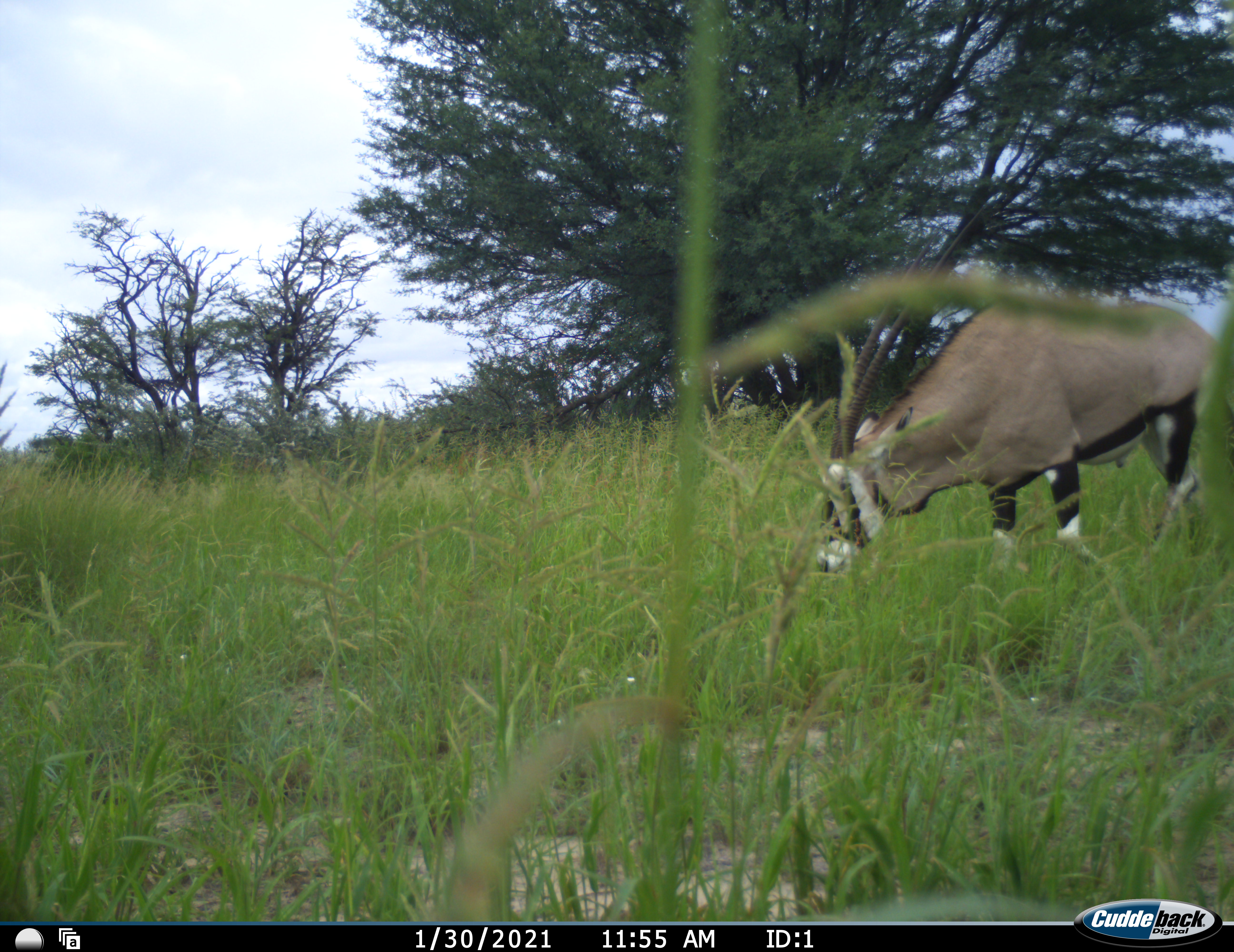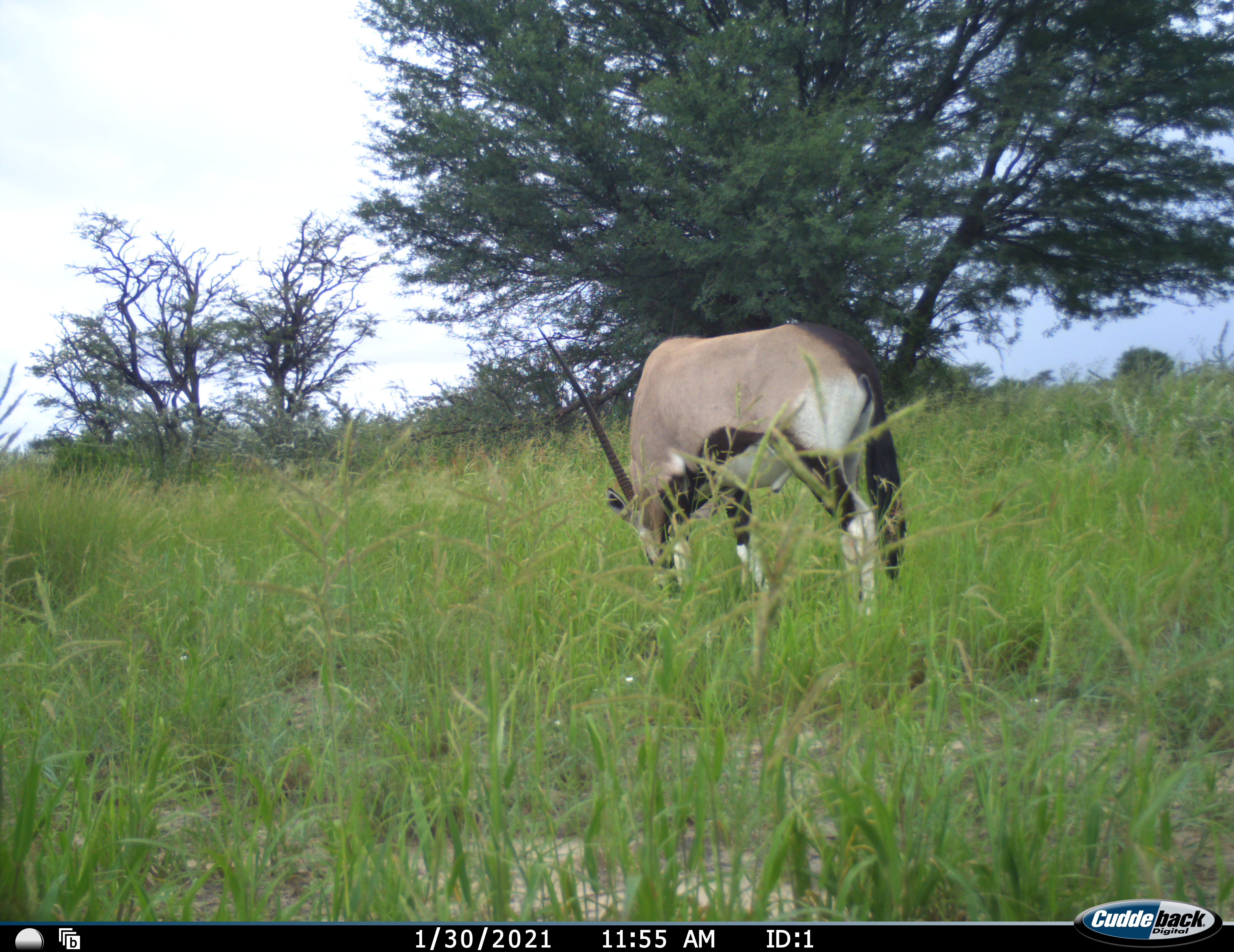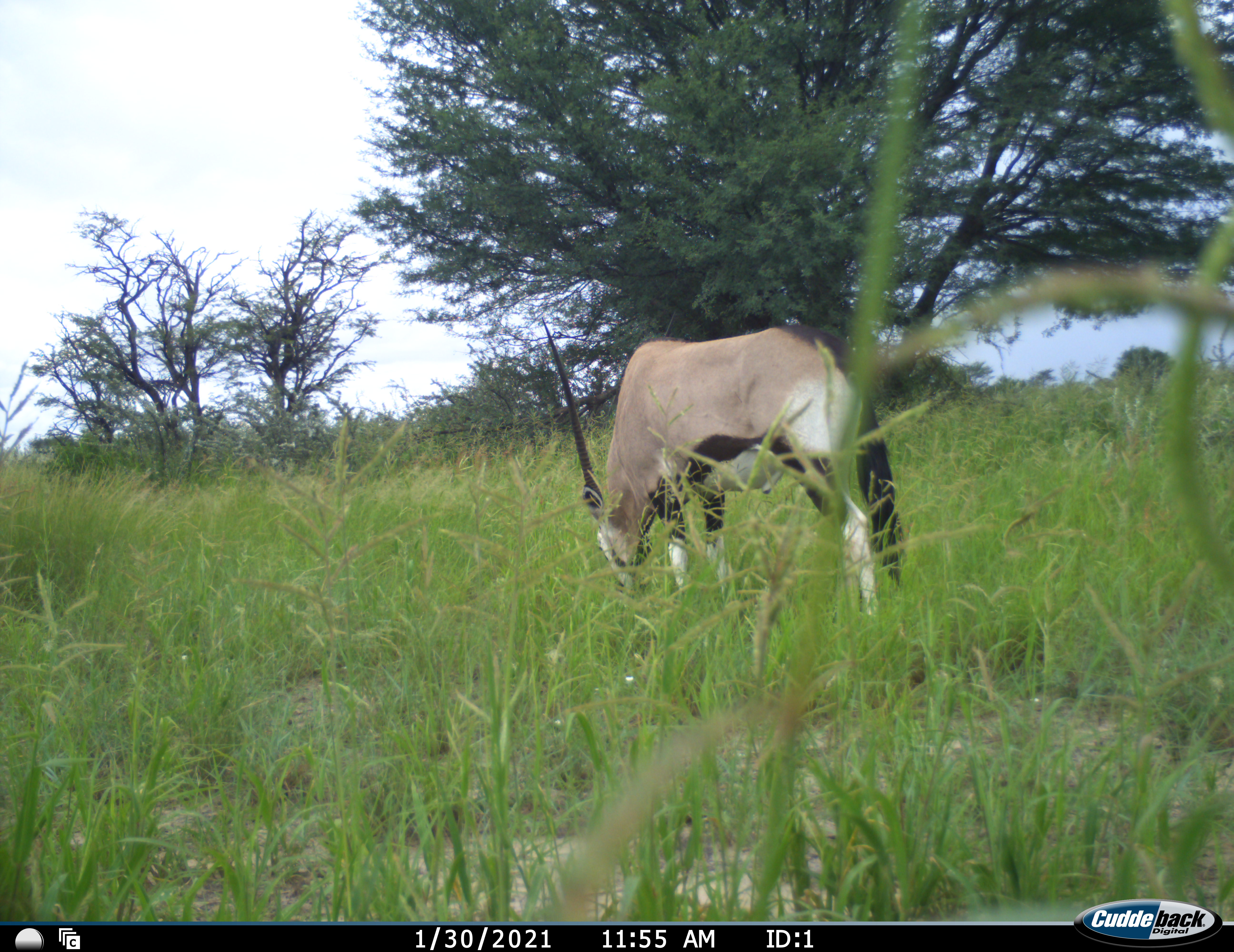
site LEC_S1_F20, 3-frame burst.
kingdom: Animalia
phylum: Chordata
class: Mammalia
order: Artiodactyla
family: Bovidae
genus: Oryx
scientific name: Oryx gazella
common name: gemsbok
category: oryx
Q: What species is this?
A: Oryx (gemsbok) (Oryx gazella).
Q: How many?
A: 1.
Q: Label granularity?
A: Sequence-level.